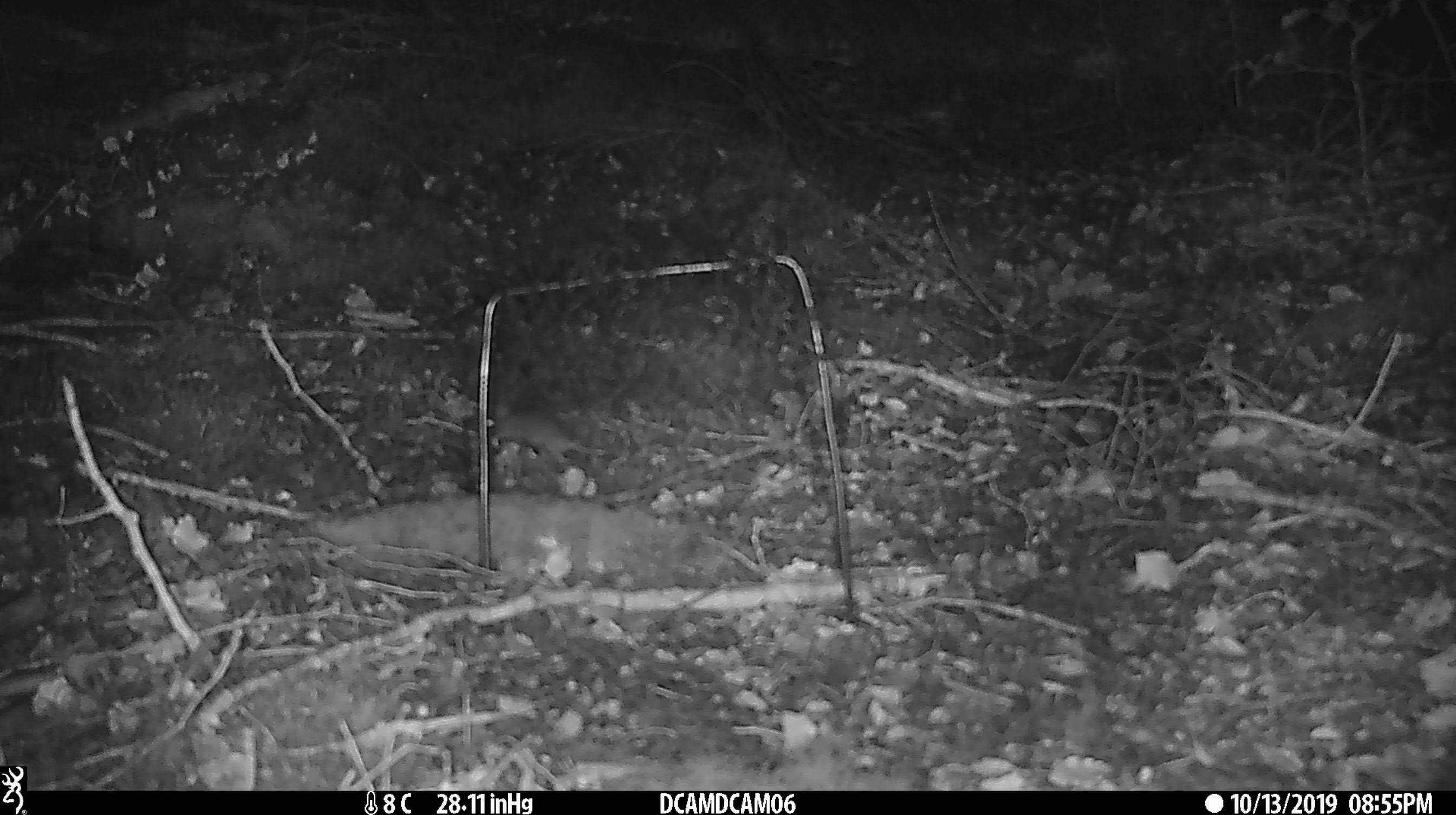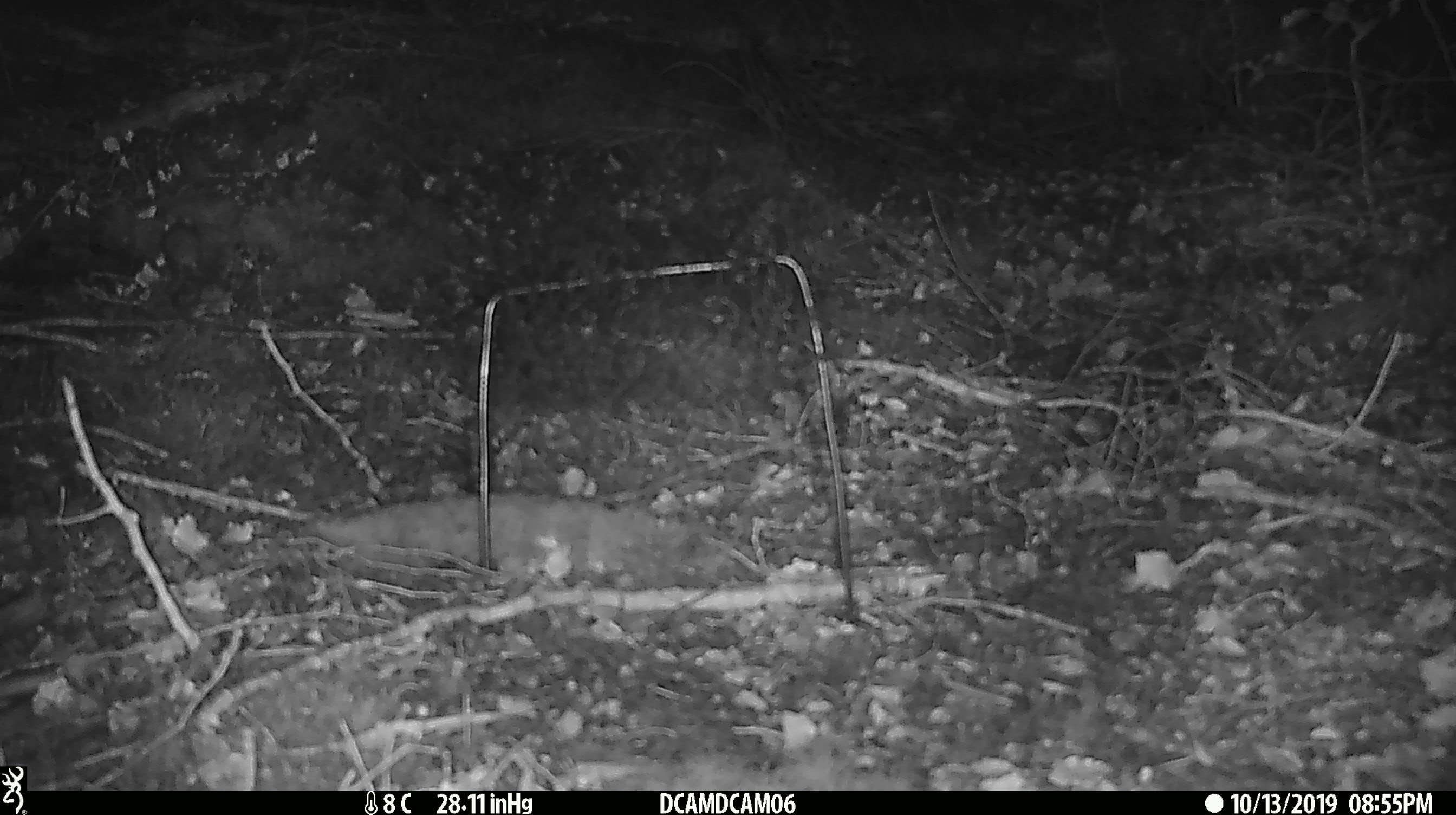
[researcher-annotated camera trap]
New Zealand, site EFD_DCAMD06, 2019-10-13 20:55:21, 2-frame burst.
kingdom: Animalia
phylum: Chordata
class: Mammalia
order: Rodentia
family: Muridae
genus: Mus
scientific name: Mus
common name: mouse